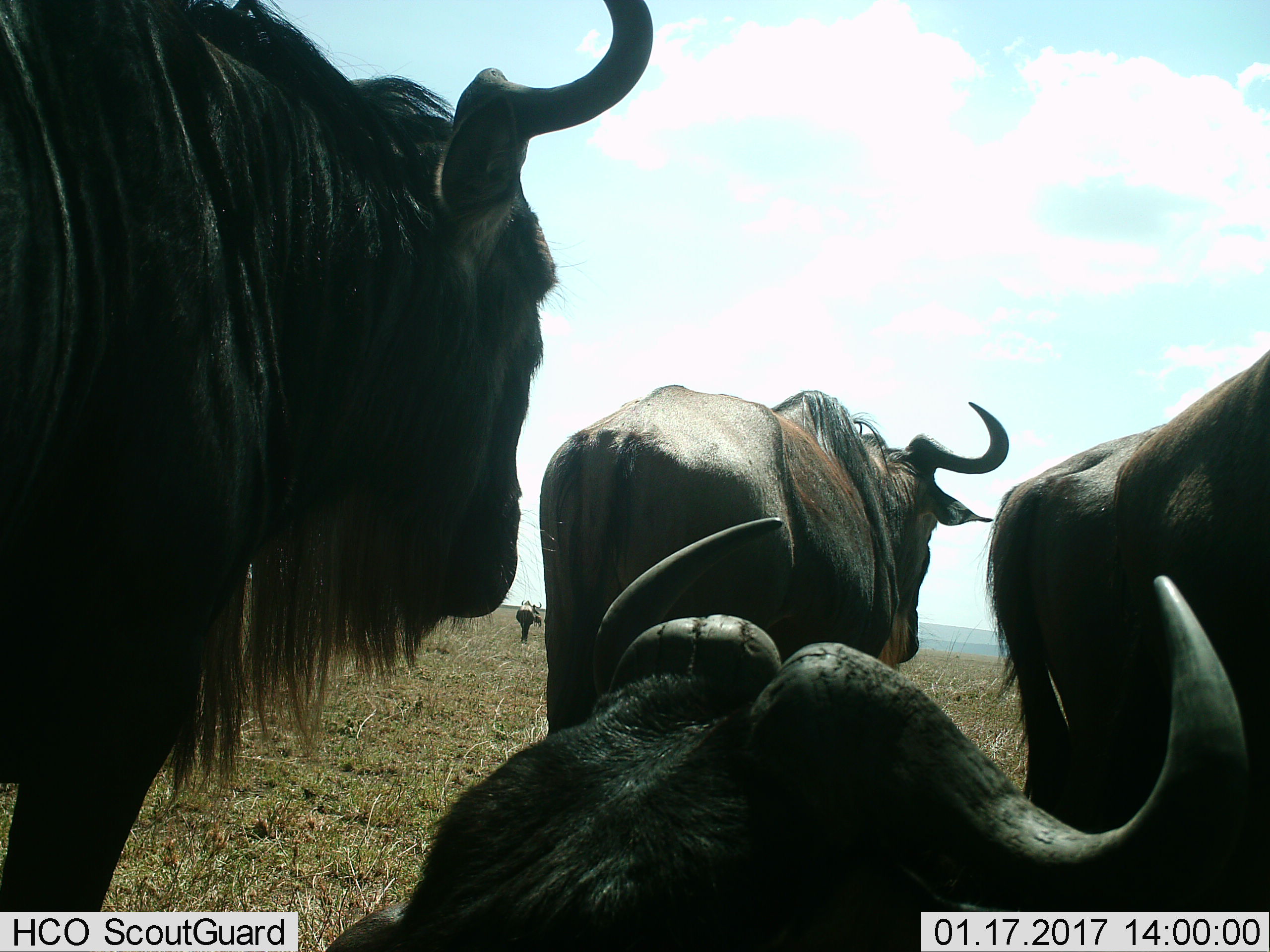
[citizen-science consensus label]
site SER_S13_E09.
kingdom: Animalia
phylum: Chordata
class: Mammalia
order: Artiodactyla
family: Bovidae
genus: Connochaetes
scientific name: Connochaetes taurinus taurinus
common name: blue wildebeest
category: wildebeestblue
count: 4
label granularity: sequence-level